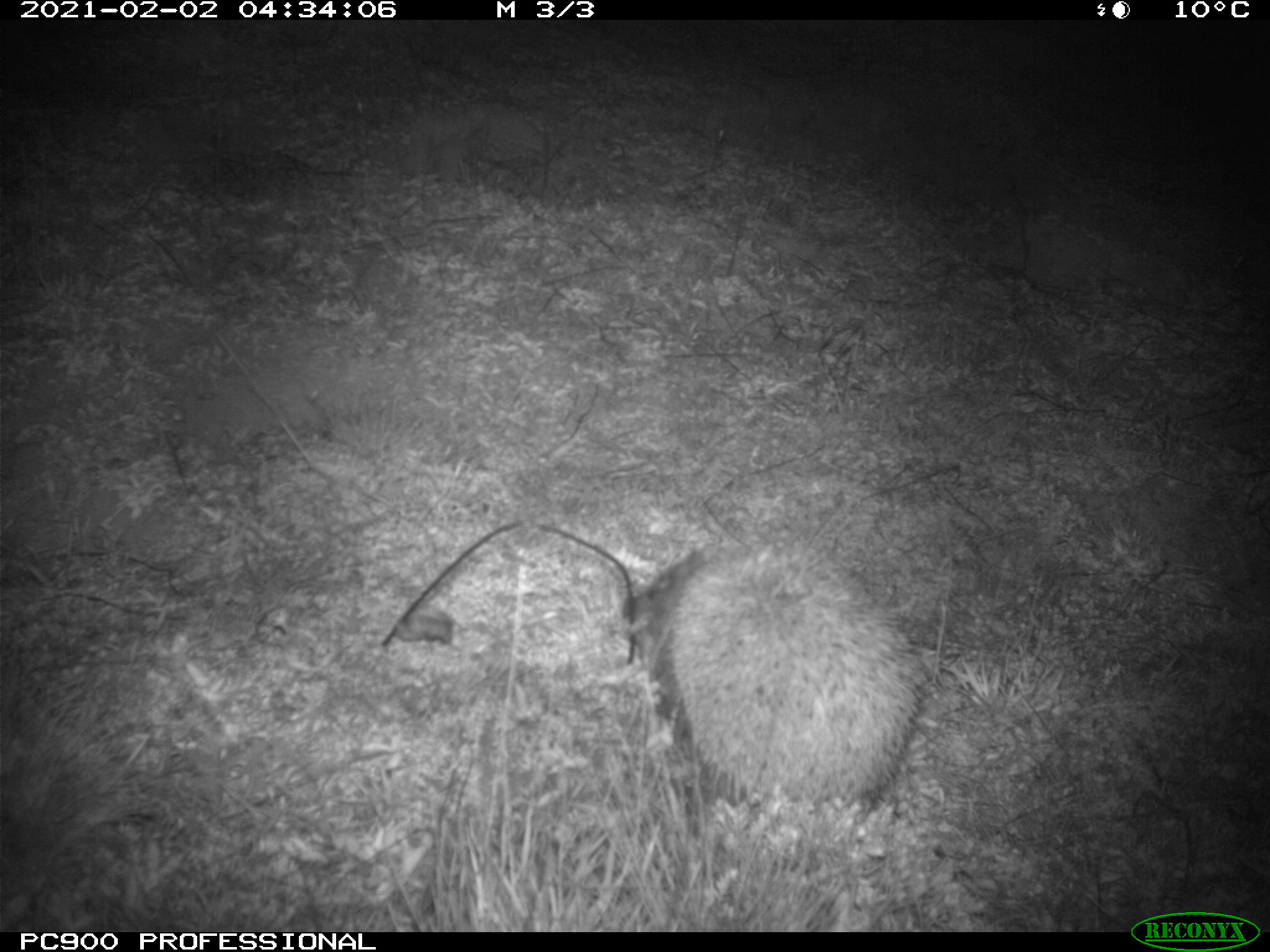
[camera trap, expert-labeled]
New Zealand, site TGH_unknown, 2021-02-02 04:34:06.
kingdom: Animalia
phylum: Chordata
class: Mammalia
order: Eulipotyphla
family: Erinaceidae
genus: Erinaceus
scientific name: Erinaceus europaeus europaeus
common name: european hedgehog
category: hedgehog